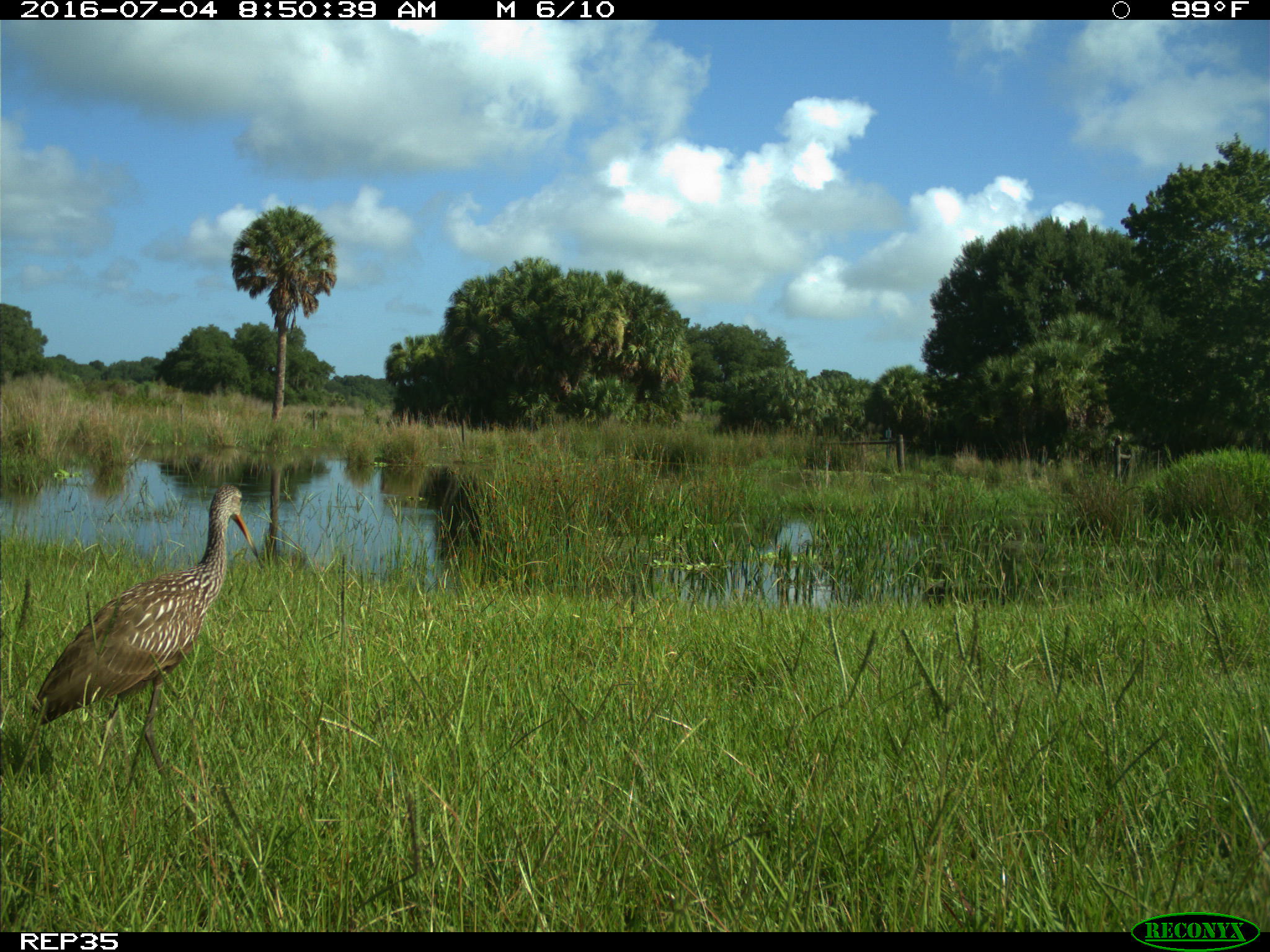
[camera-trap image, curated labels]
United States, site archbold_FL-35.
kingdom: Animalia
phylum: Chordata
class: Aves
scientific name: Aves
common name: birds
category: unidentified bird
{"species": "unidentified bird (birds) (Aves)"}